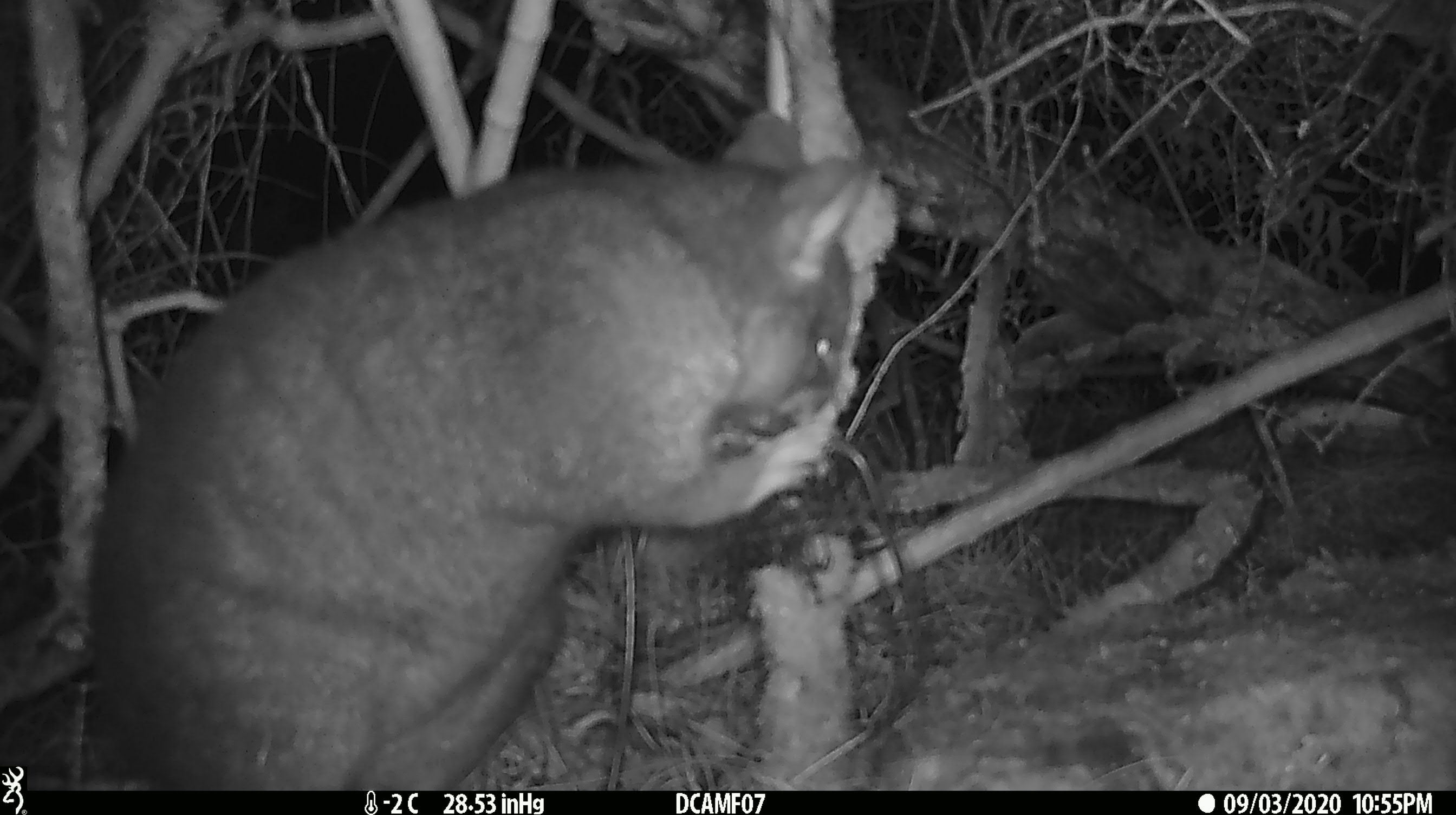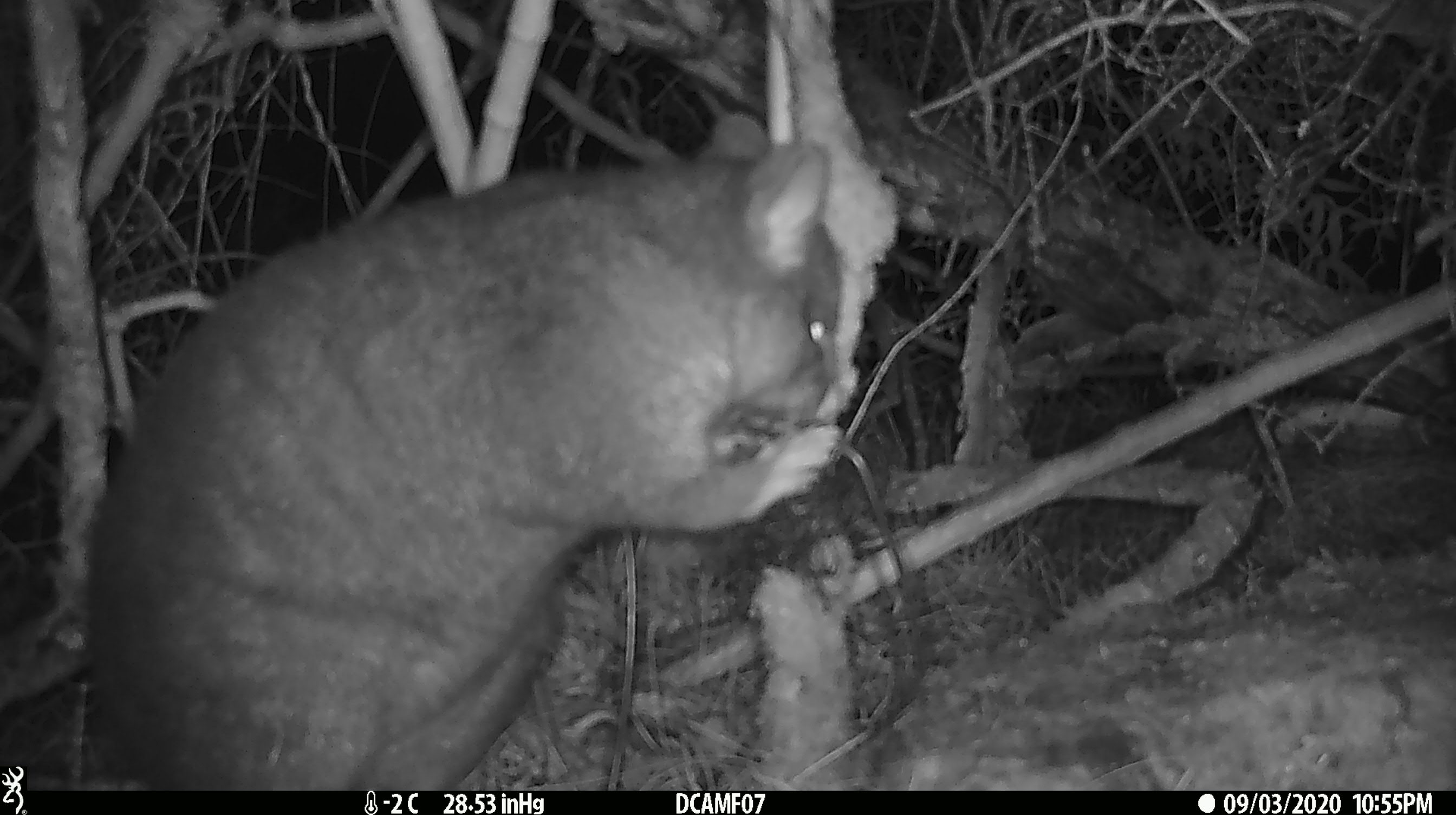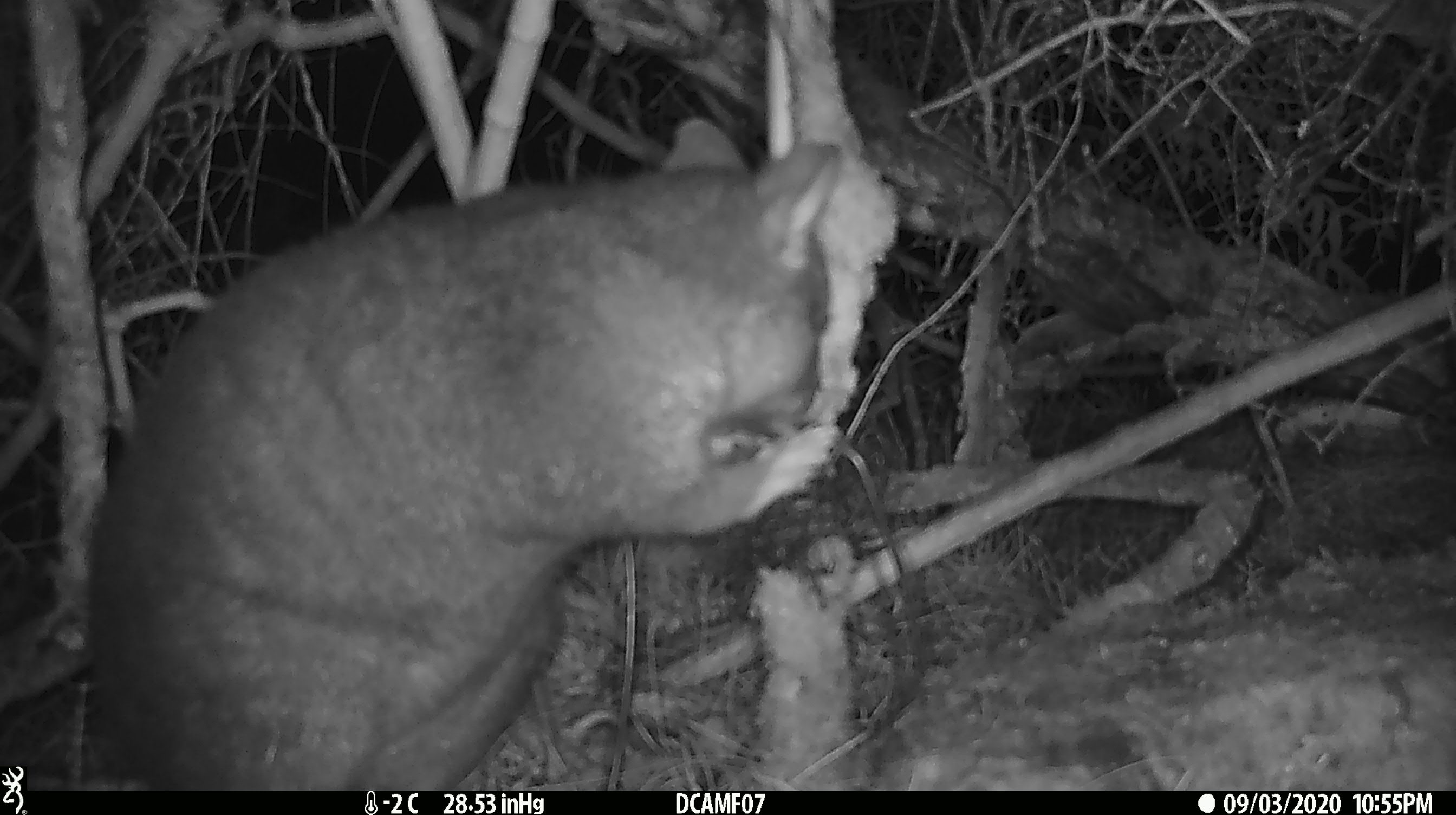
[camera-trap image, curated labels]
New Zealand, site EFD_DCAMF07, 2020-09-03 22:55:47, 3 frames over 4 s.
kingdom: Animalia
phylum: Chordata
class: Mammalia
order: Diprotodontia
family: Phalangeridae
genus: Trichosurus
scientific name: Trichosurus vulpecula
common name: common brushtail possum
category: possum